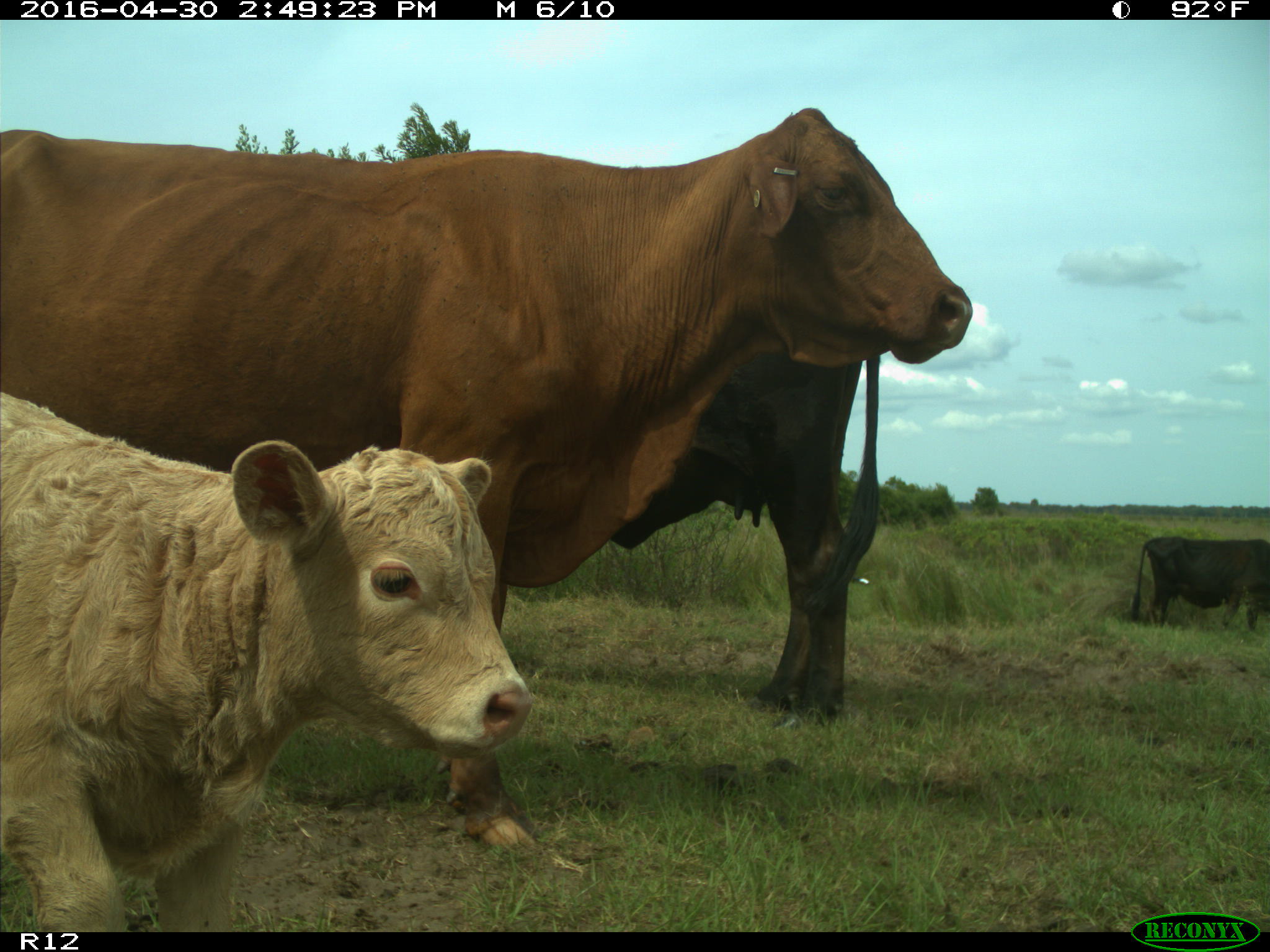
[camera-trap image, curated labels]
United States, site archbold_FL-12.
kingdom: Animalia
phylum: Chordata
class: Mammalia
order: Artiodactyla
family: Bovidae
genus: Bos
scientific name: Bos taurus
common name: domestic cow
Bos taurus (domestic cow).